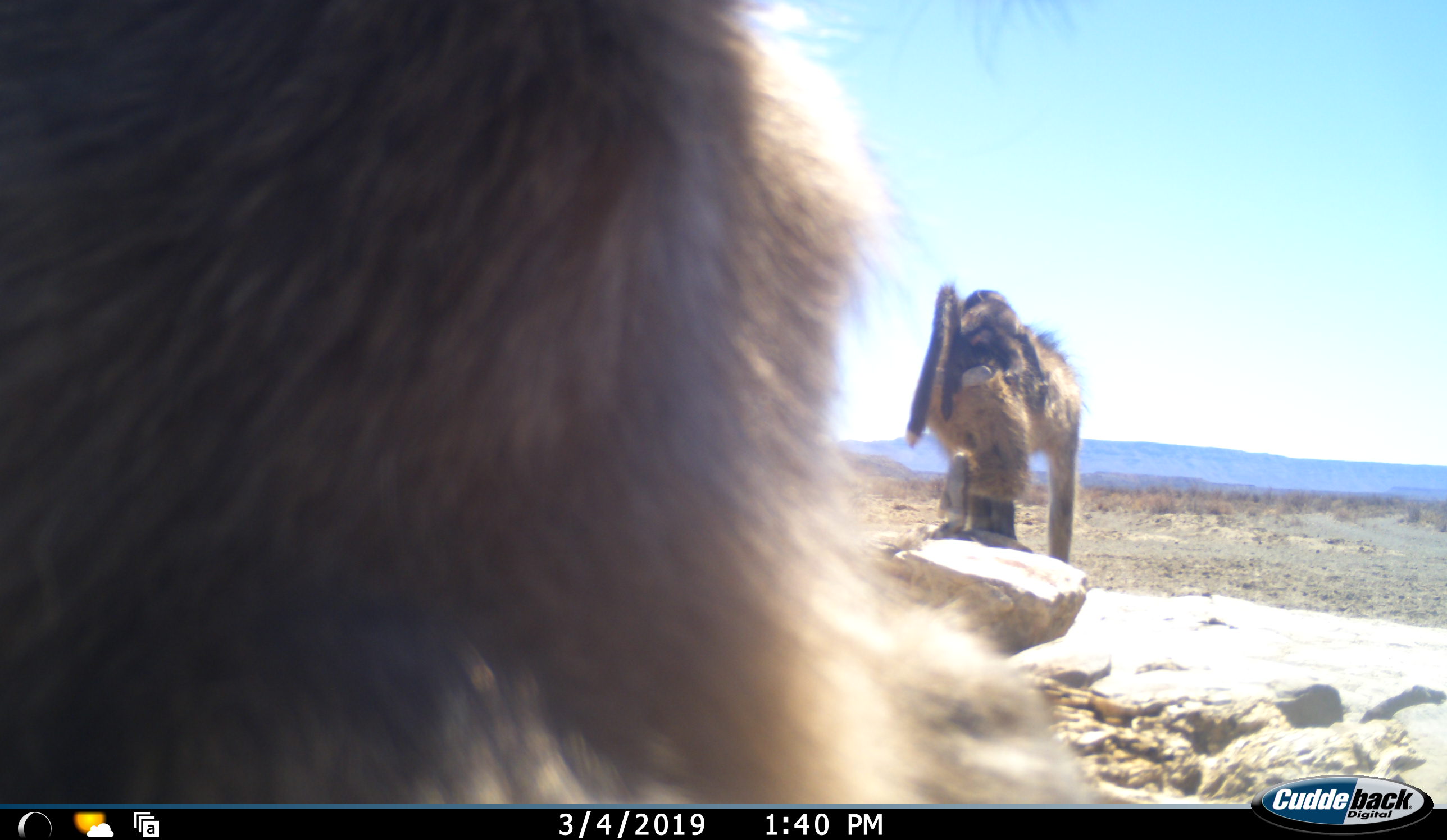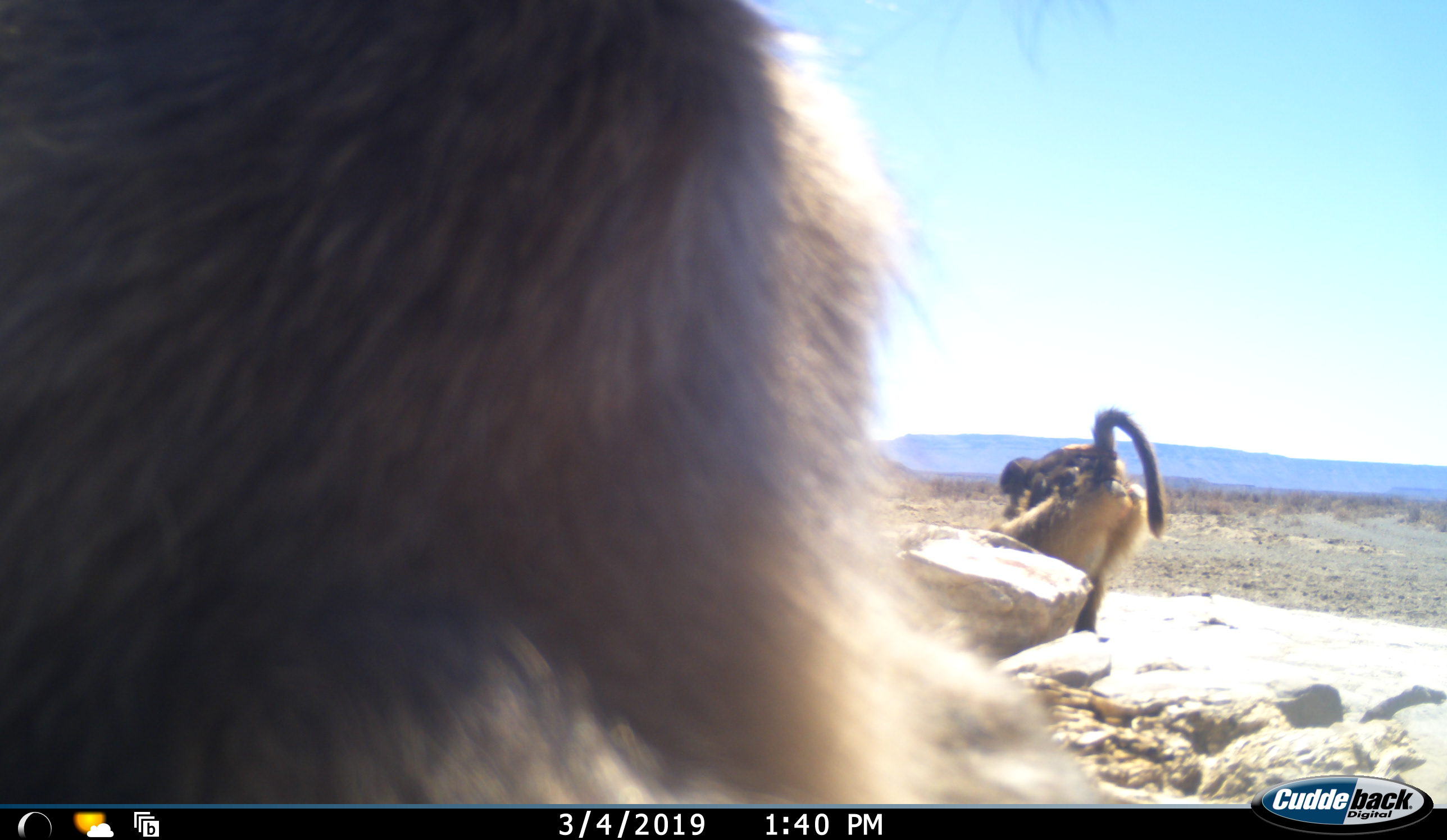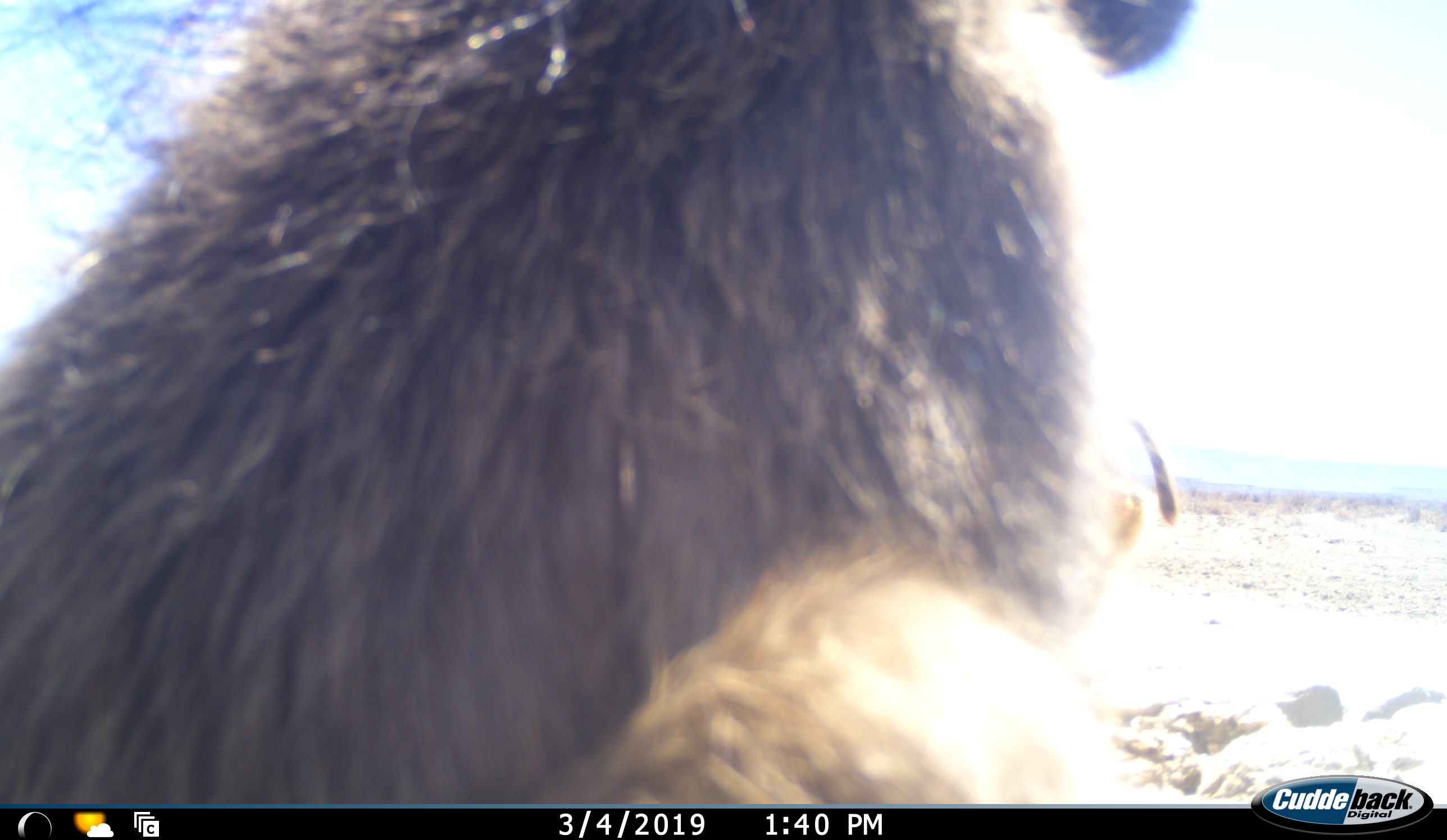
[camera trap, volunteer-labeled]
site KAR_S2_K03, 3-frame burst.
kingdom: Animalia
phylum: Chordata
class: Mammalia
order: Primates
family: Cercopithecidae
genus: Papio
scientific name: Papio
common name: baboon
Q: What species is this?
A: Baboon (Papio).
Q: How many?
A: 3.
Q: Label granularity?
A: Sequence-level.